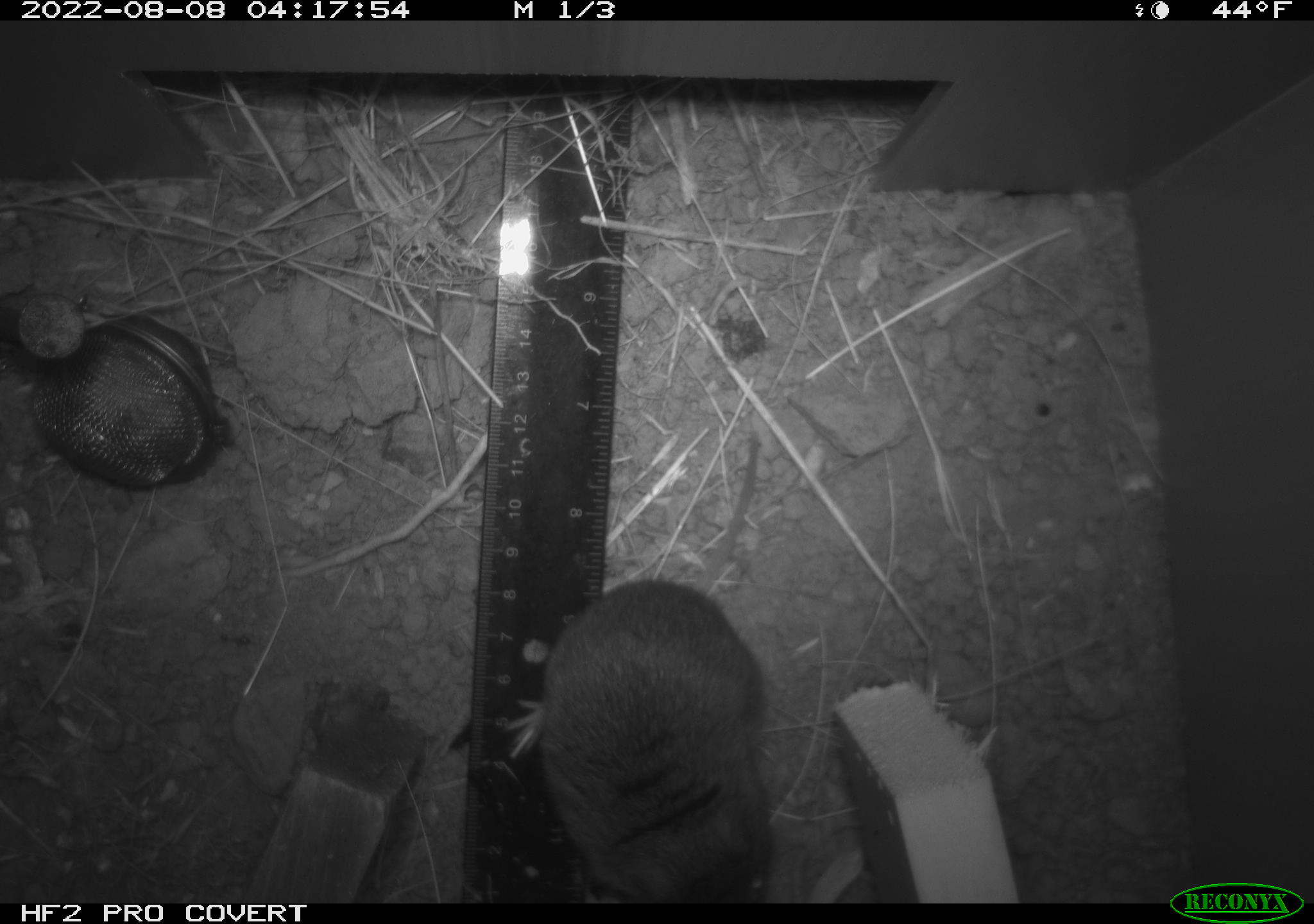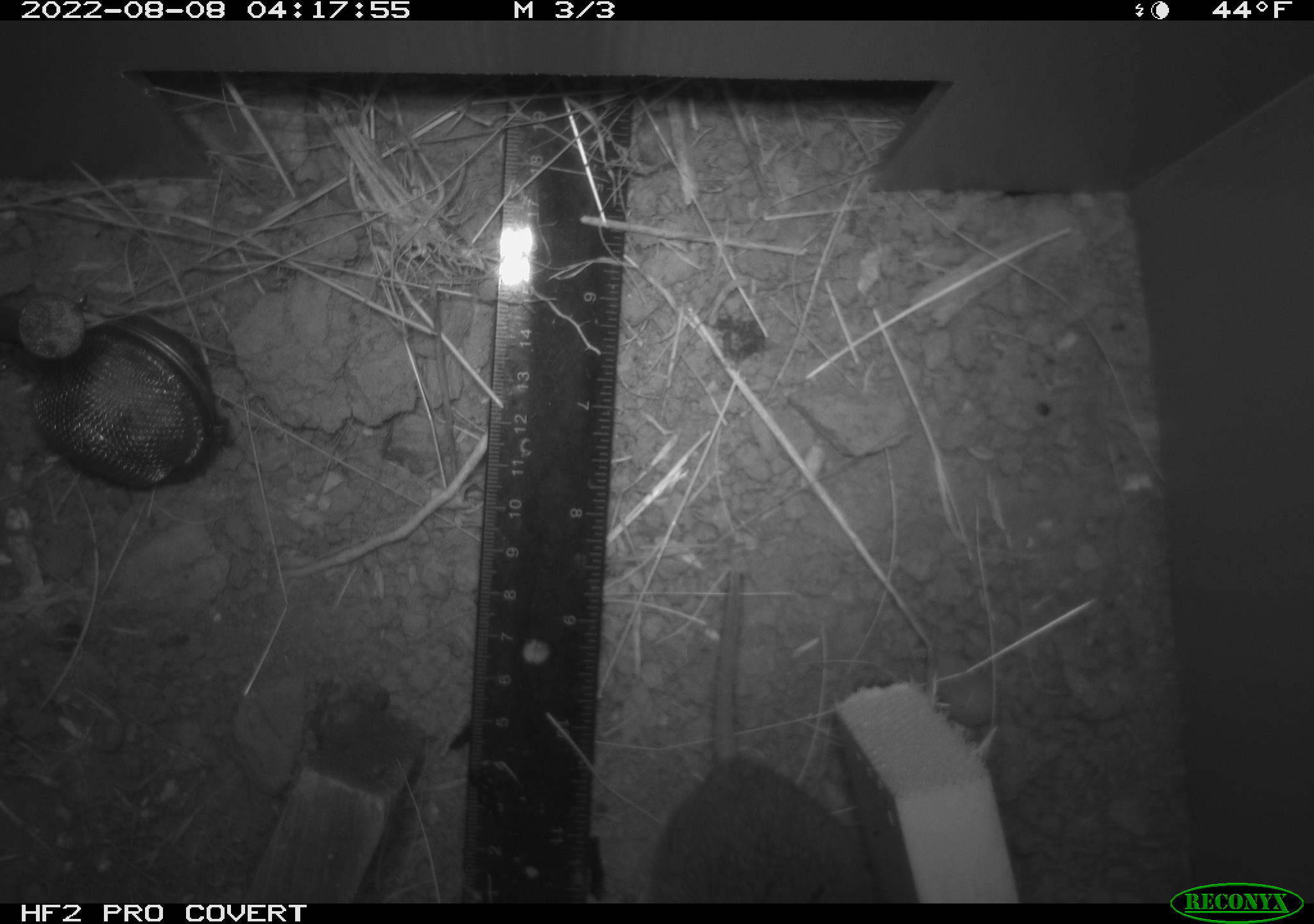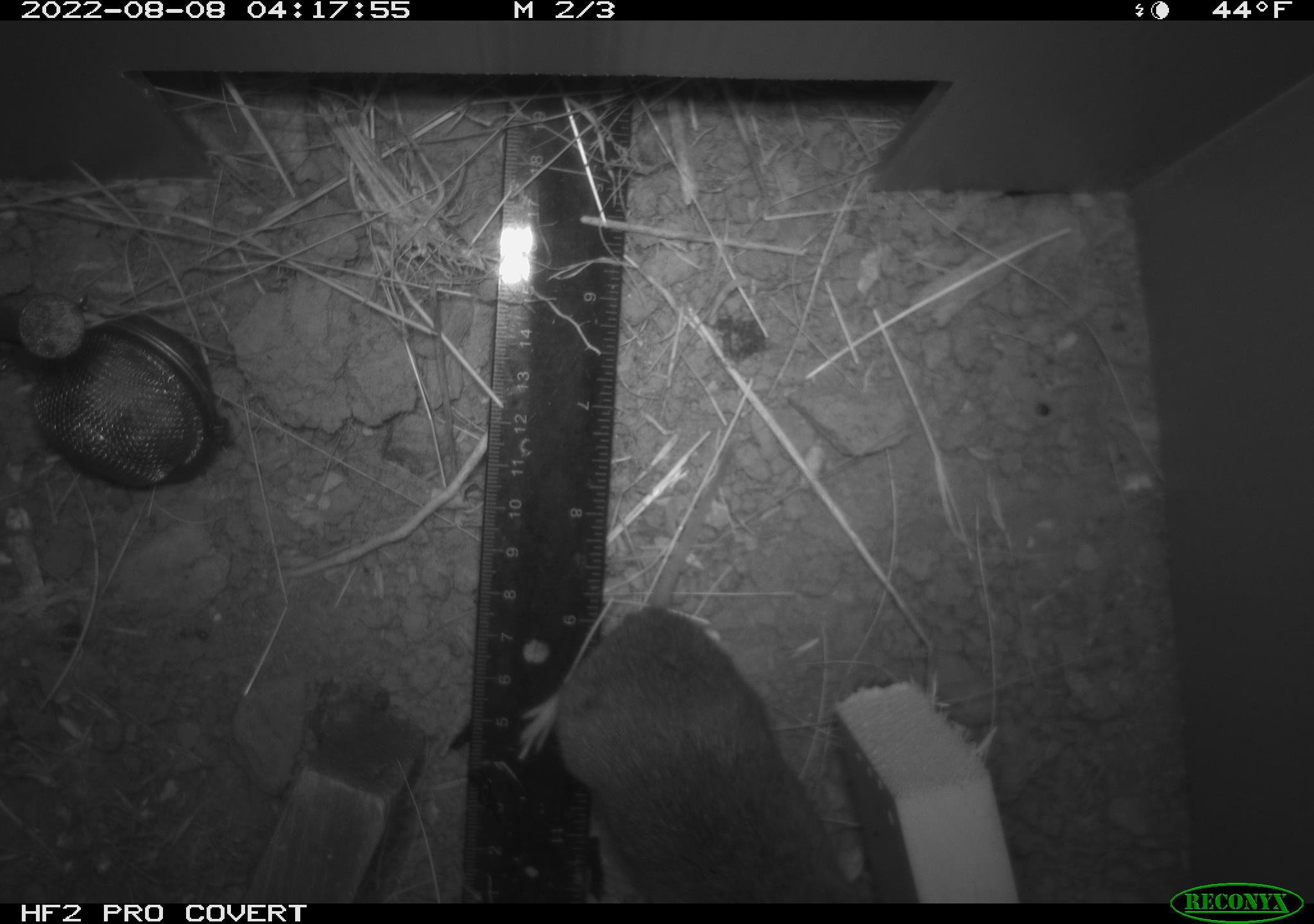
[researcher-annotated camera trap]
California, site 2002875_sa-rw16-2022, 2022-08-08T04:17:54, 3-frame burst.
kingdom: Animalia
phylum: Chordata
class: Mammalia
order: Rodentia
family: Cricetidae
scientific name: Arvicolinae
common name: voles, lemmings, and muskrats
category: arvicolinae subfamily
Arvicolinae subfamily (voles, lemmings, and muskrats) (Arvicolinae).